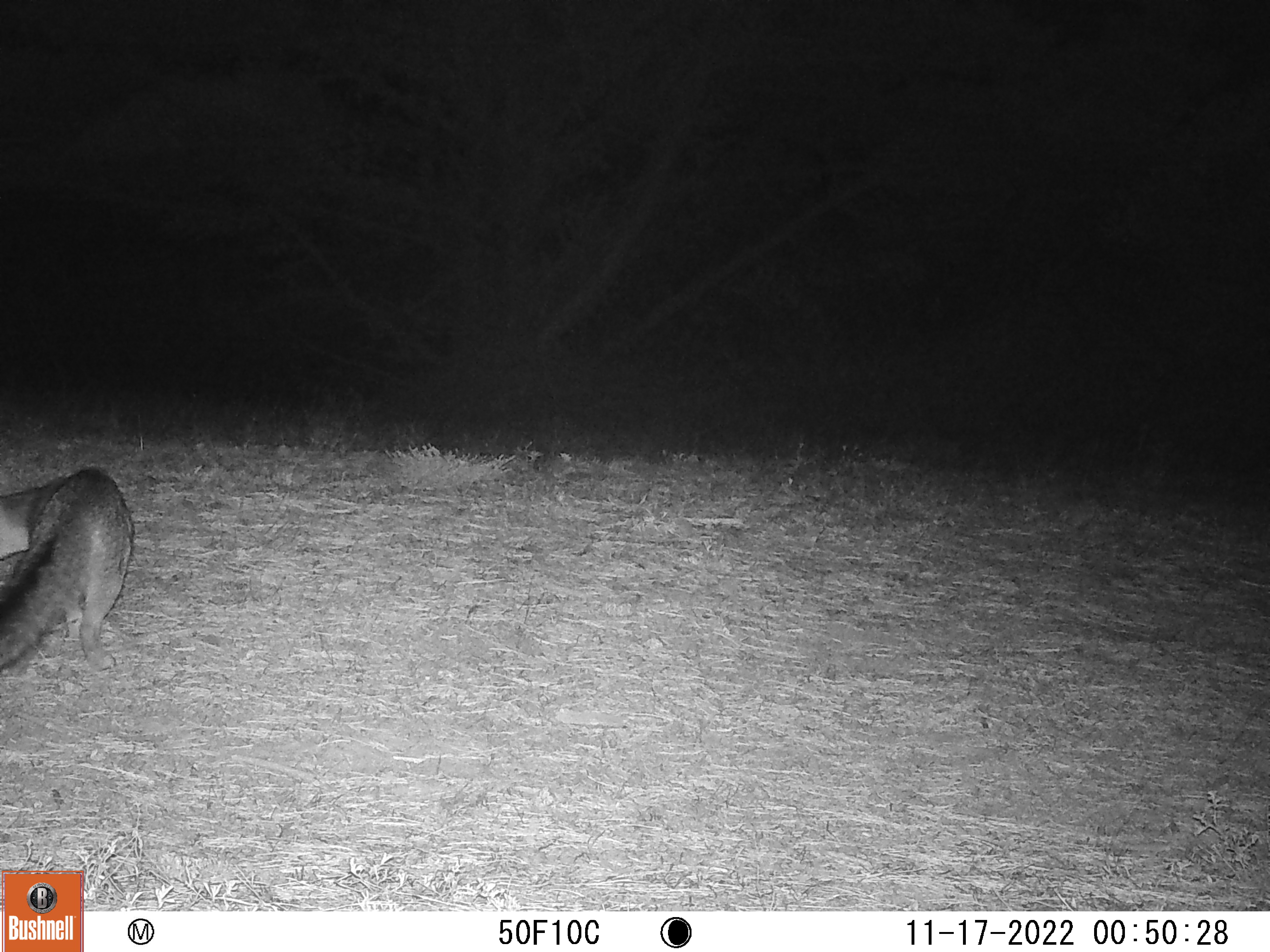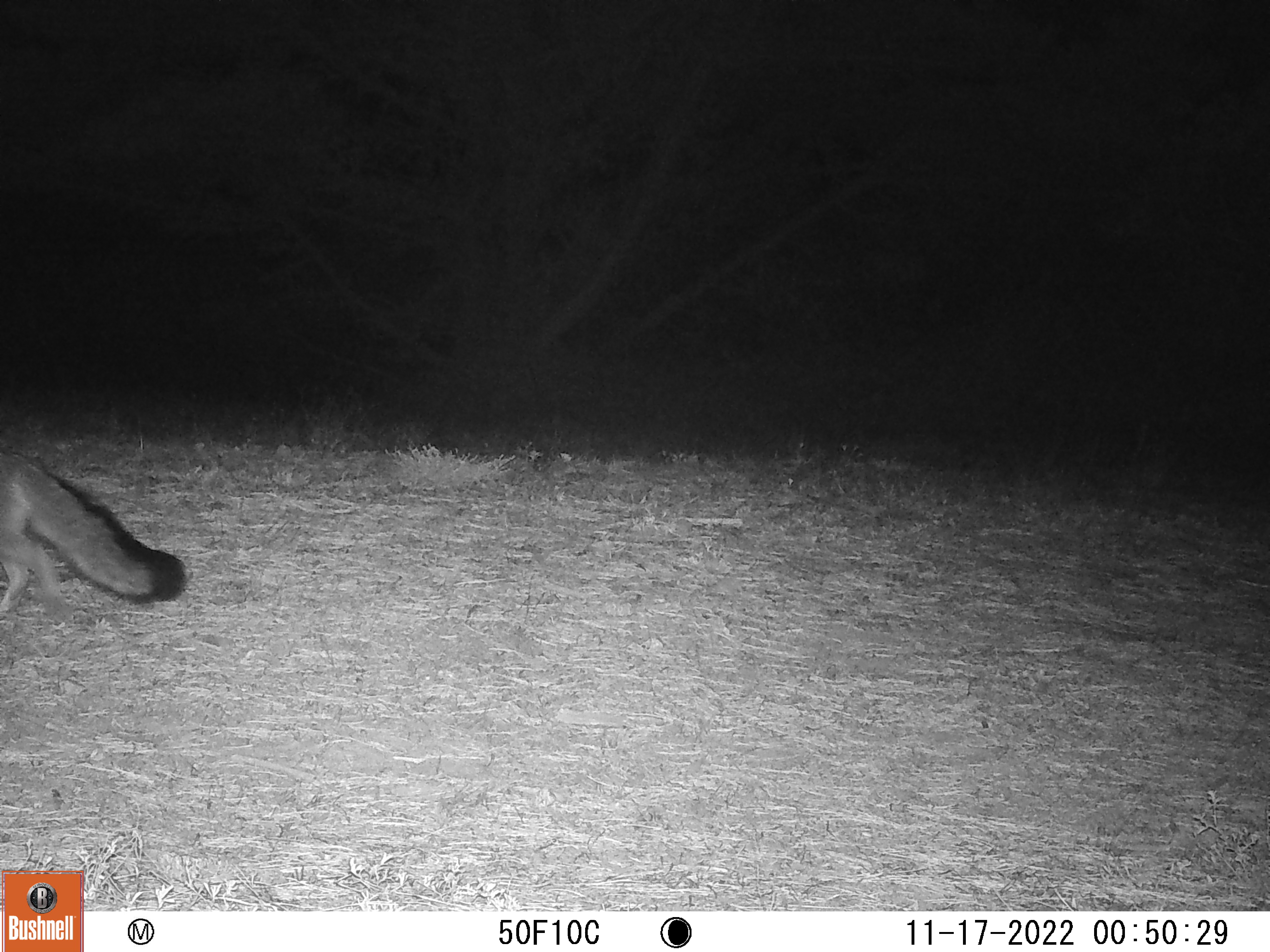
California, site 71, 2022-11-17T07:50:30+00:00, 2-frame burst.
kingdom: Animalia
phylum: Chordata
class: Mammalia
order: Carnivora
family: Canidae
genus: Urocyon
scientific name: Urocyon cinereoargenteus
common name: gray fox